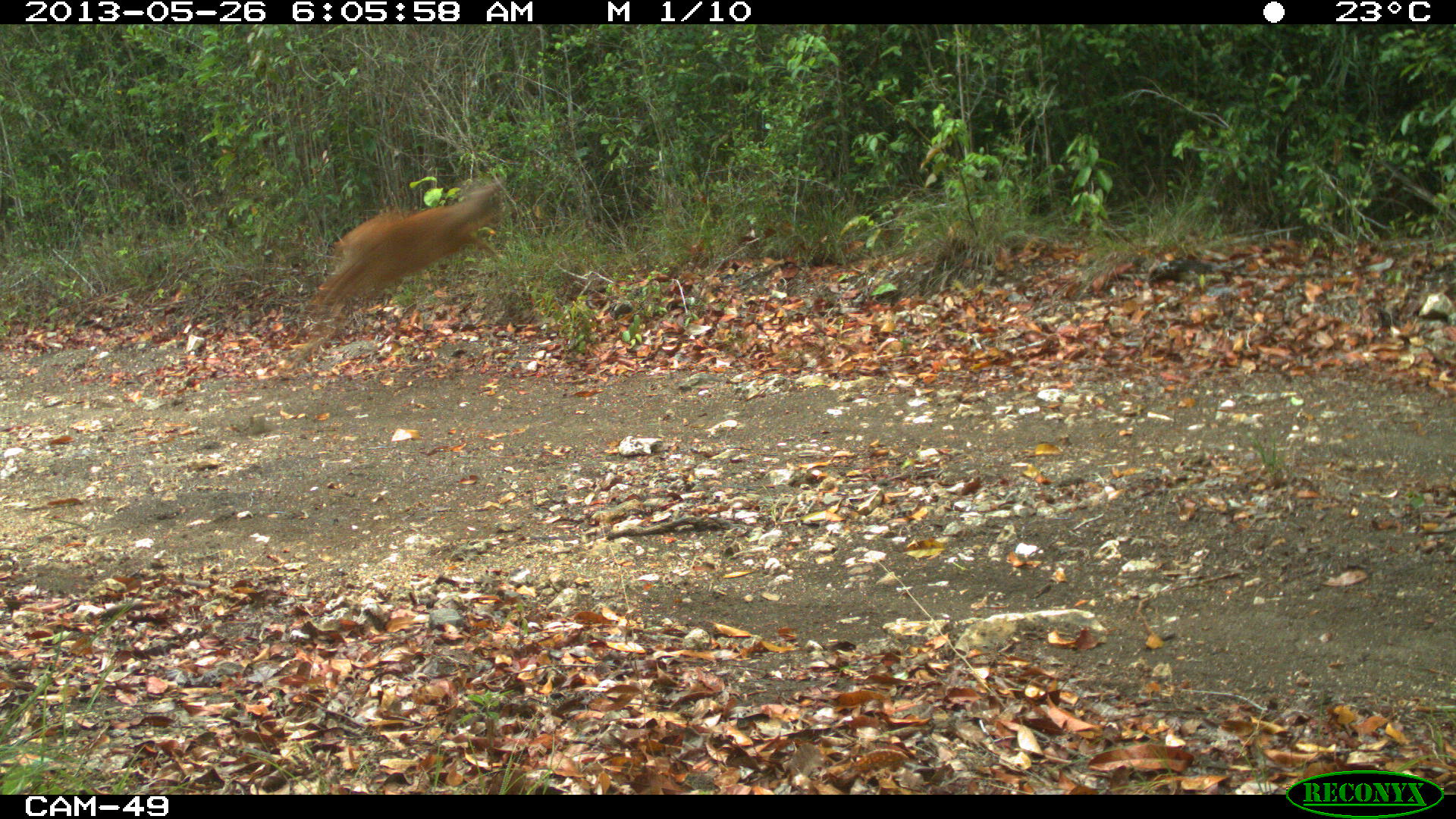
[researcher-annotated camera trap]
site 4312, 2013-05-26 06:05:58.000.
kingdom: Animalia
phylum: Chordata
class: Mammalia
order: Artiodactyla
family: Cervidae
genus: Mazama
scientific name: Mazama temama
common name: central american red brocket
Mazama temama (central american red brocket), count 1, sex male.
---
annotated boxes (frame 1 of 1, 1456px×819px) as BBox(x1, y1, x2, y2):
mazama temama: BBox(311, 173, 506, 313)